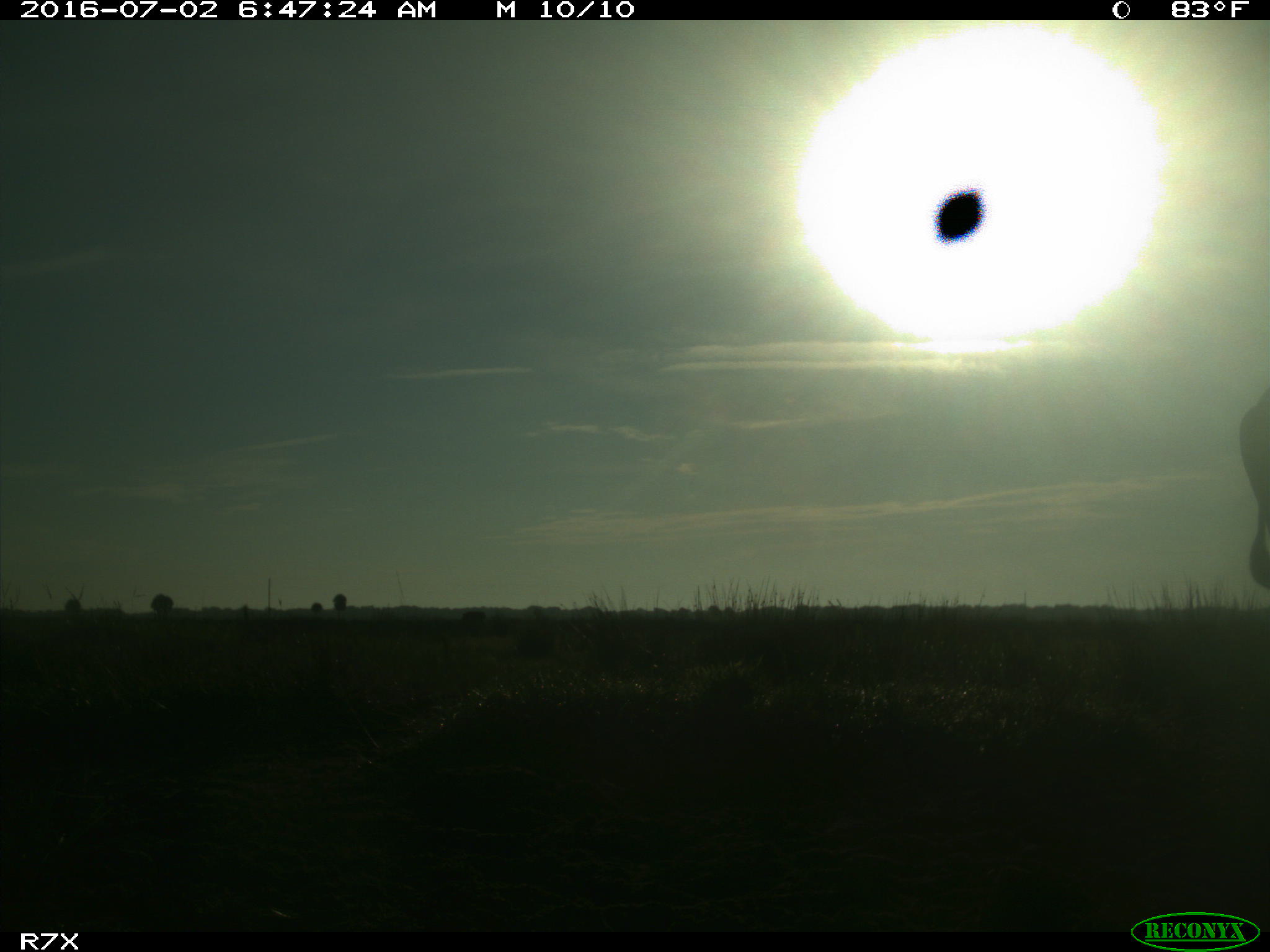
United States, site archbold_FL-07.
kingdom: Animalia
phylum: Chordata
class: Mammalia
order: Artiodactyla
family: Bovidae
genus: Bos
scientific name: Bos taurus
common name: domestic cow